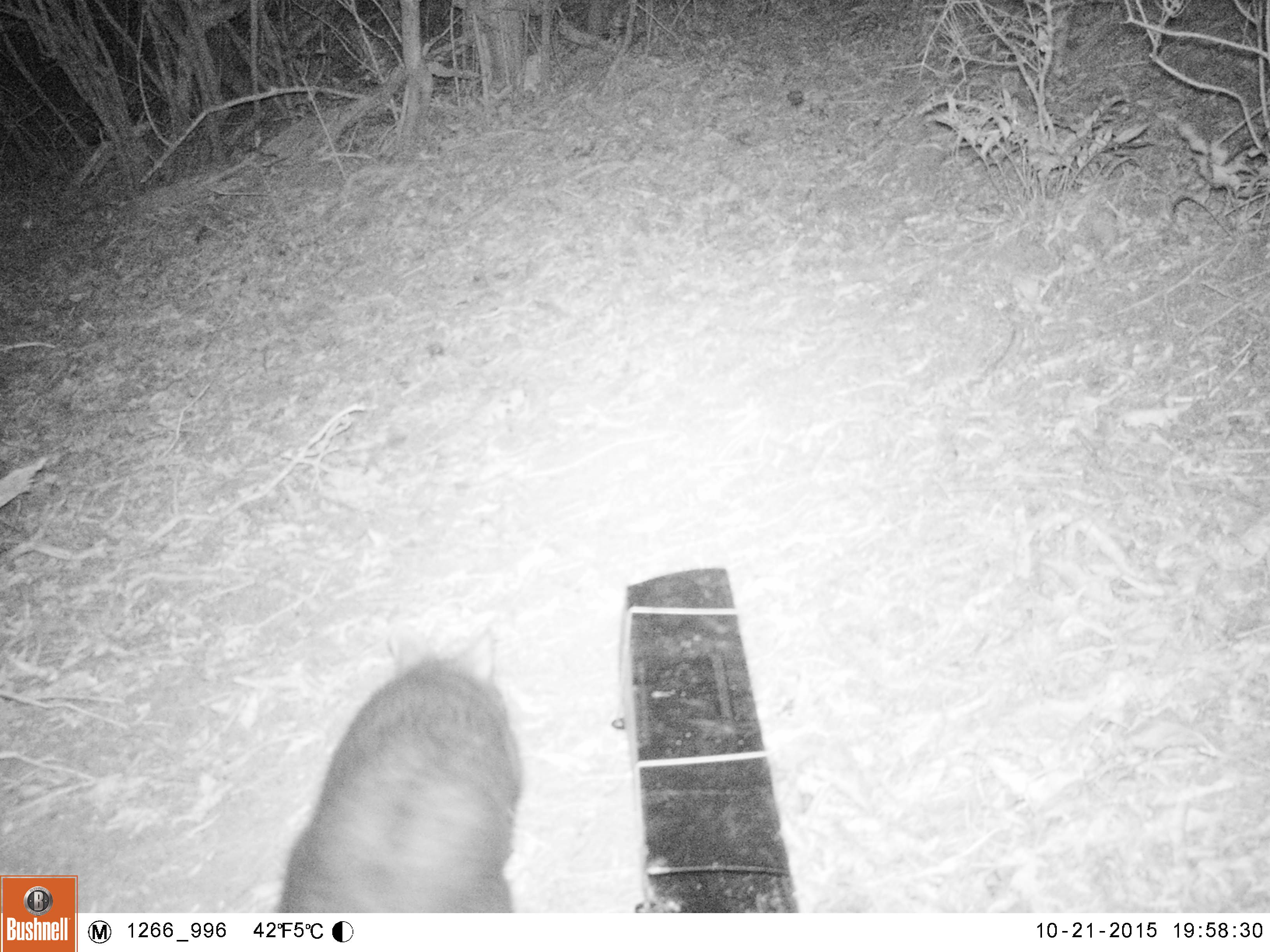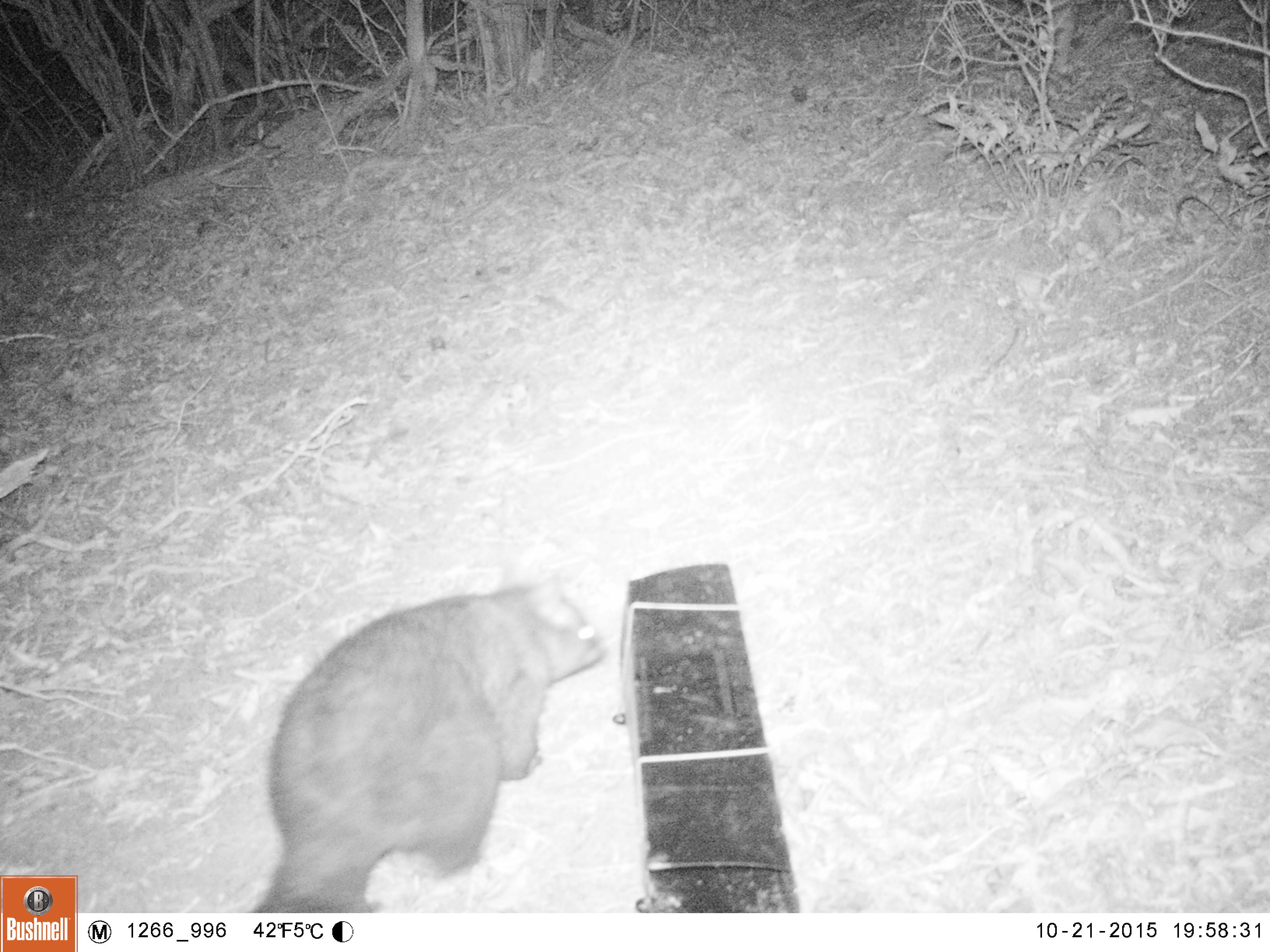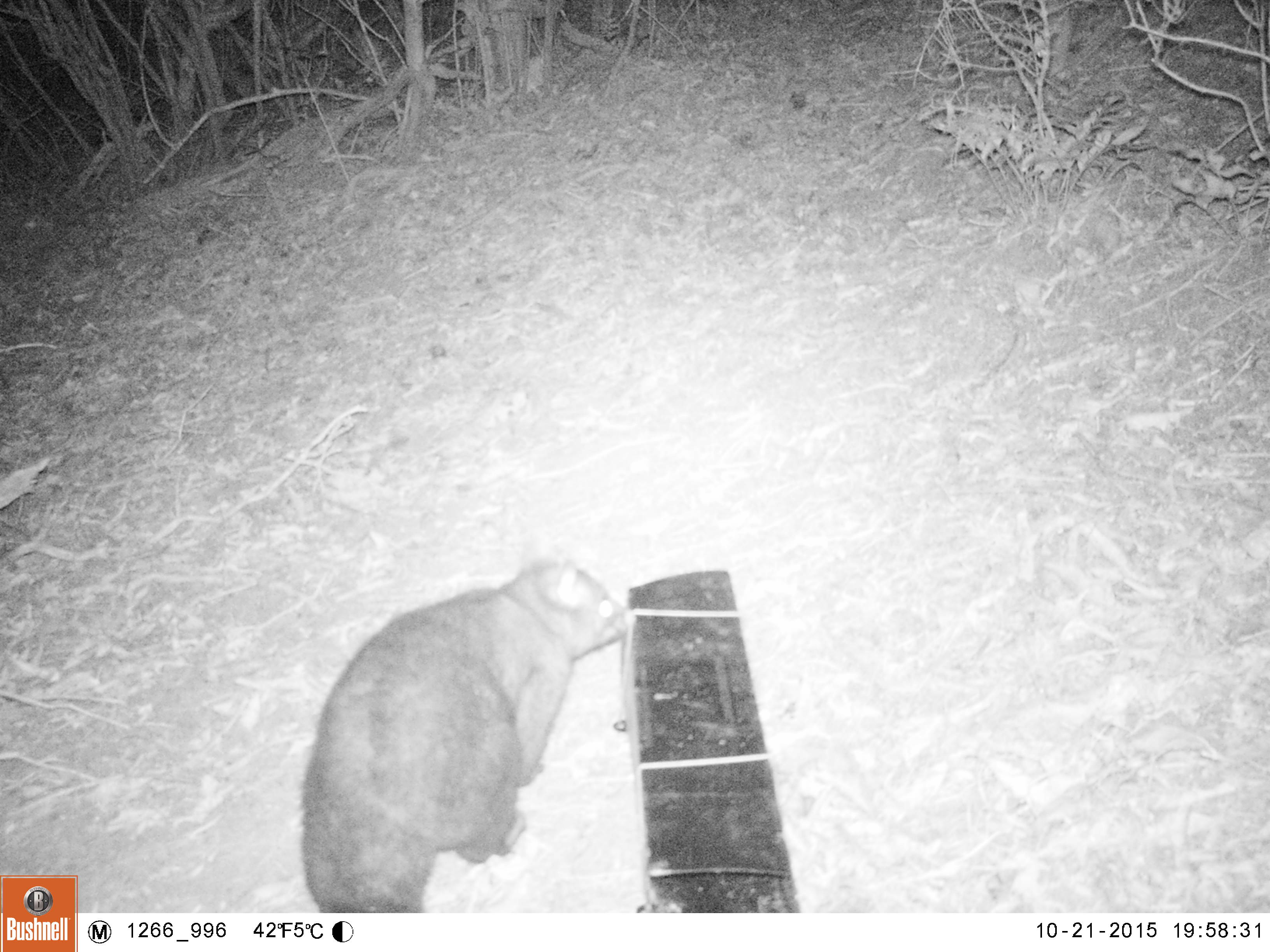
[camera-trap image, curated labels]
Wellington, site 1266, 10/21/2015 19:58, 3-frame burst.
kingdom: Animalia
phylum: Chordata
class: Mammalia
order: Didelphimorphia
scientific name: Didelphimorphia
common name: possum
Possum (Didelphimorphia).